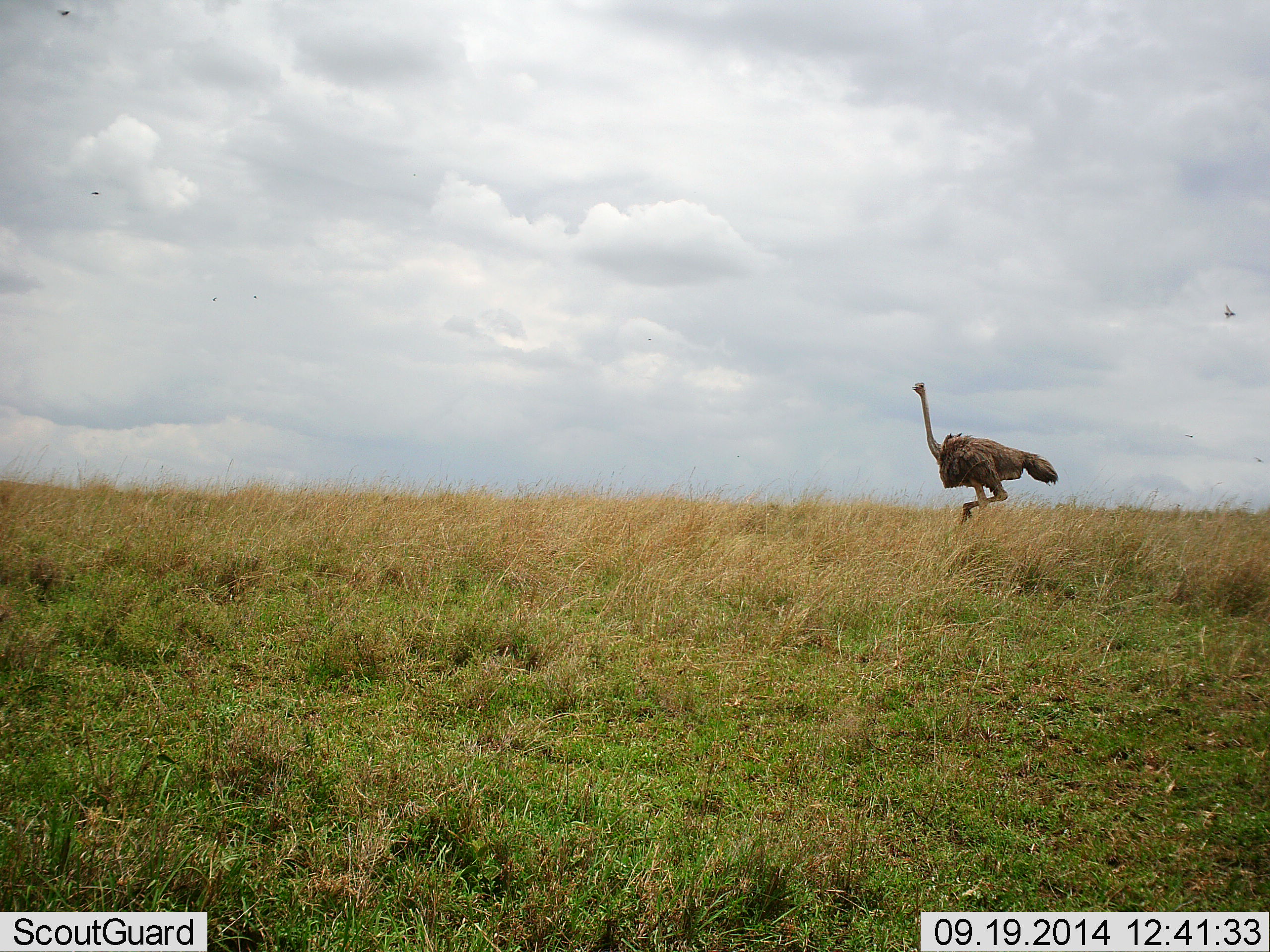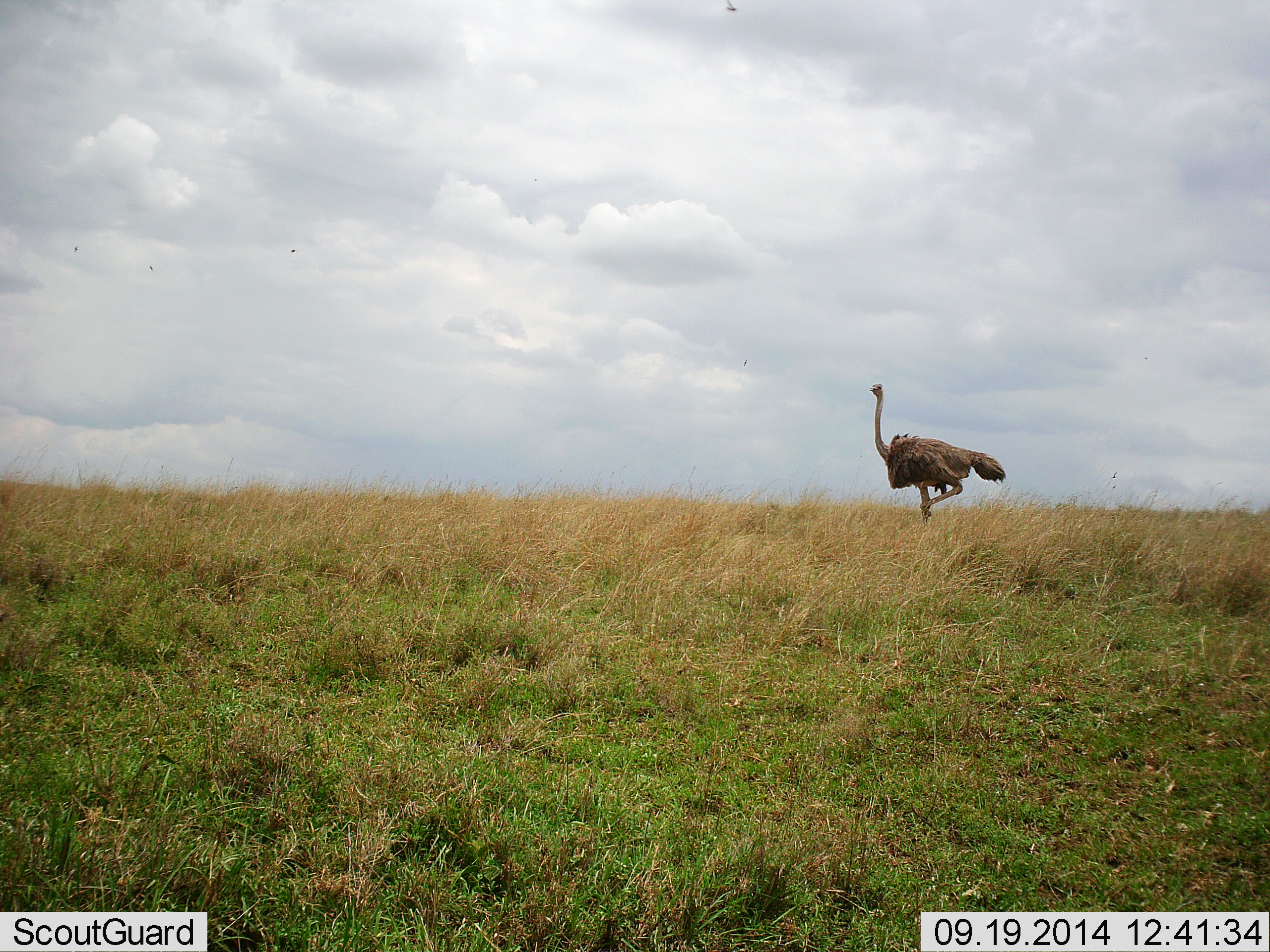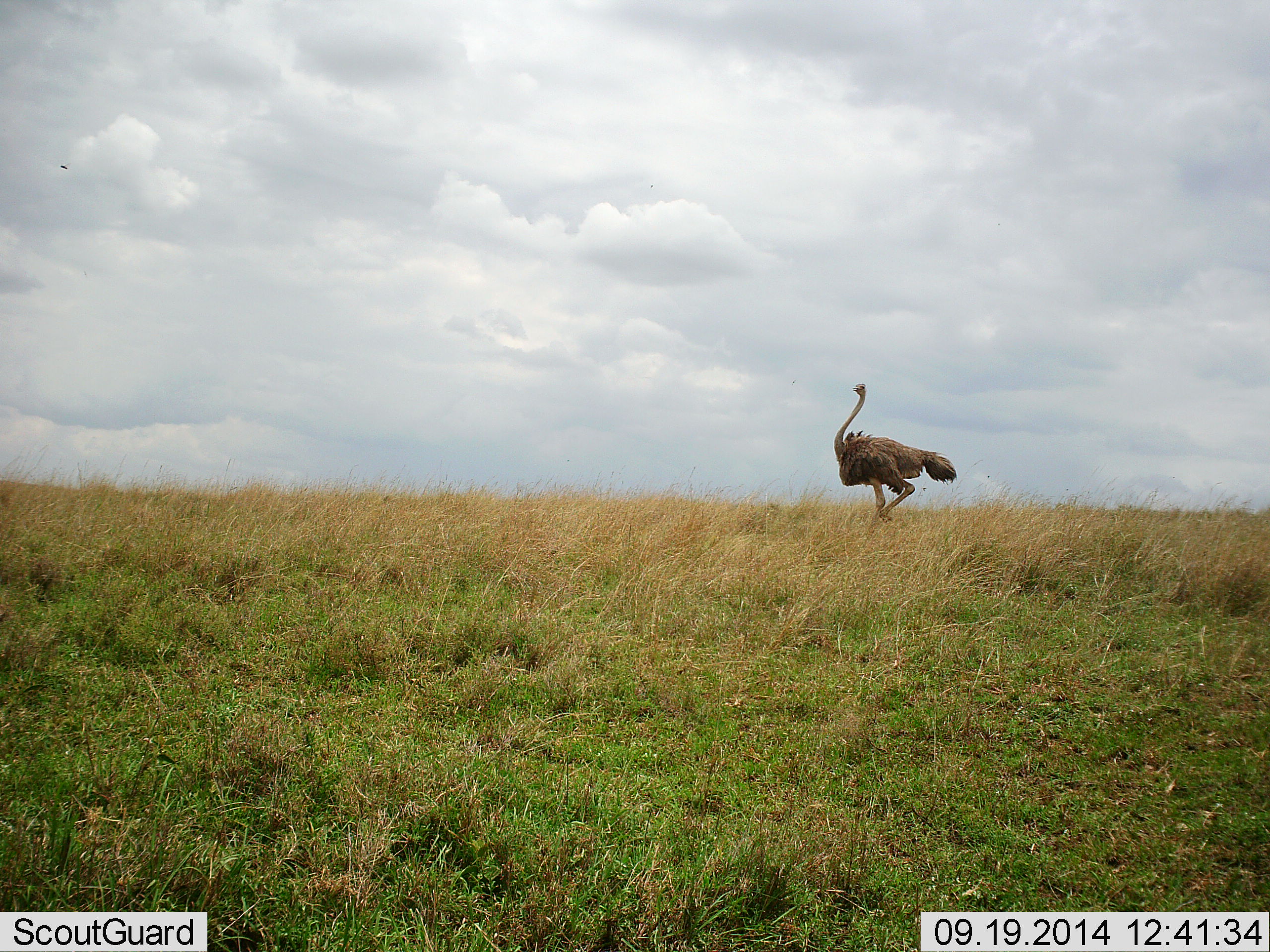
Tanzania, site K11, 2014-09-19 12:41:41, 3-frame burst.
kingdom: Animalia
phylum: Chordata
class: Aves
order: Struthioniformes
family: Struthionidae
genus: Struthio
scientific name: Struthio camelus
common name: ostrich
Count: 1.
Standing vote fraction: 9%.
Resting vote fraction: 0%.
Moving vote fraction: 91%.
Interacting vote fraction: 0%.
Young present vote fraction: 0%.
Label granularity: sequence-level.